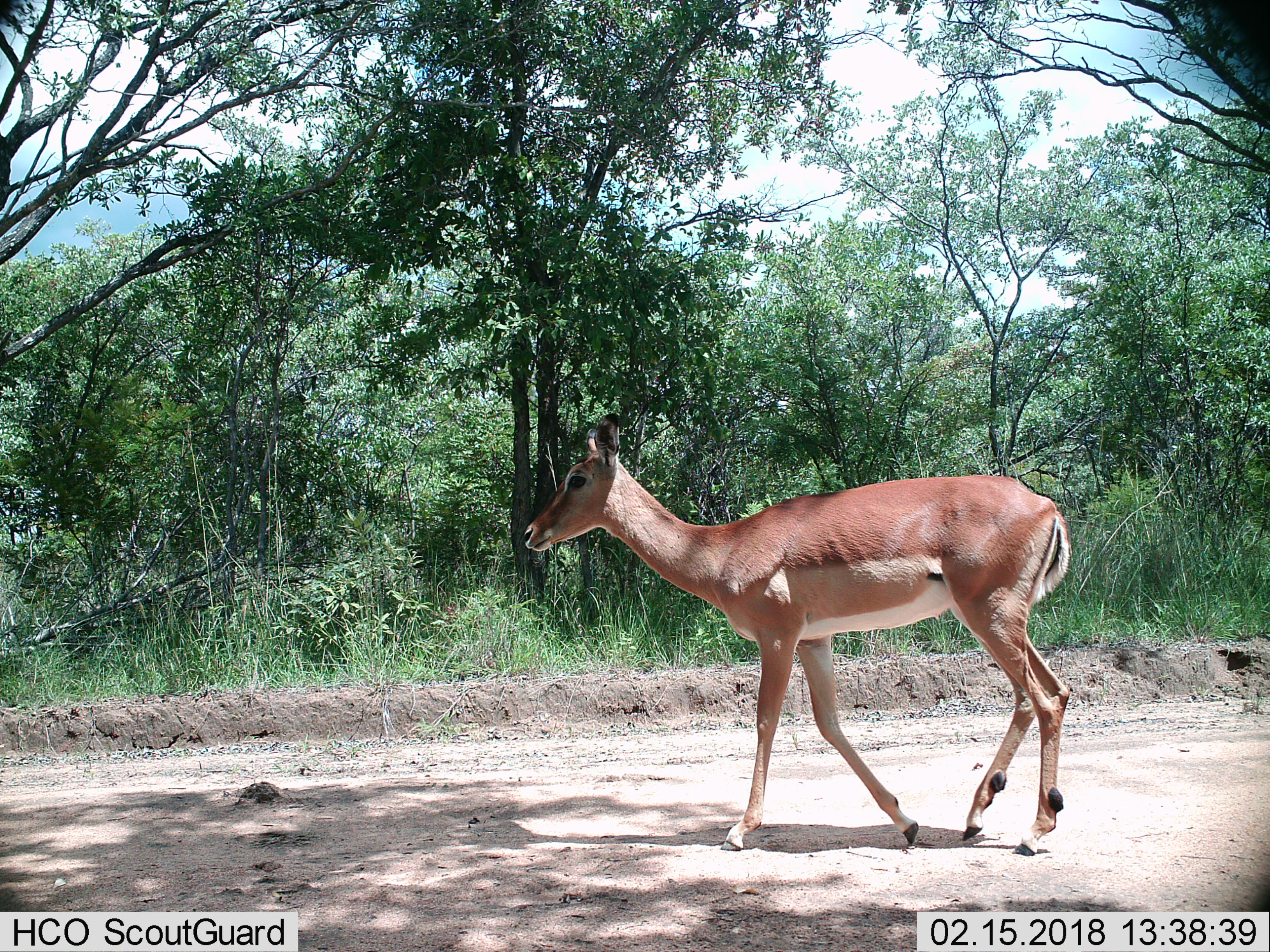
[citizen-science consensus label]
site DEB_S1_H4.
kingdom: Animalia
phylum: Chordata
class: Mammalia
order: Artiodactyla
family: Bovidae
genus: Aepyceros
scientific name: Aepyceros melampus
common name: impala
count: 1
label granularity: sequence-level